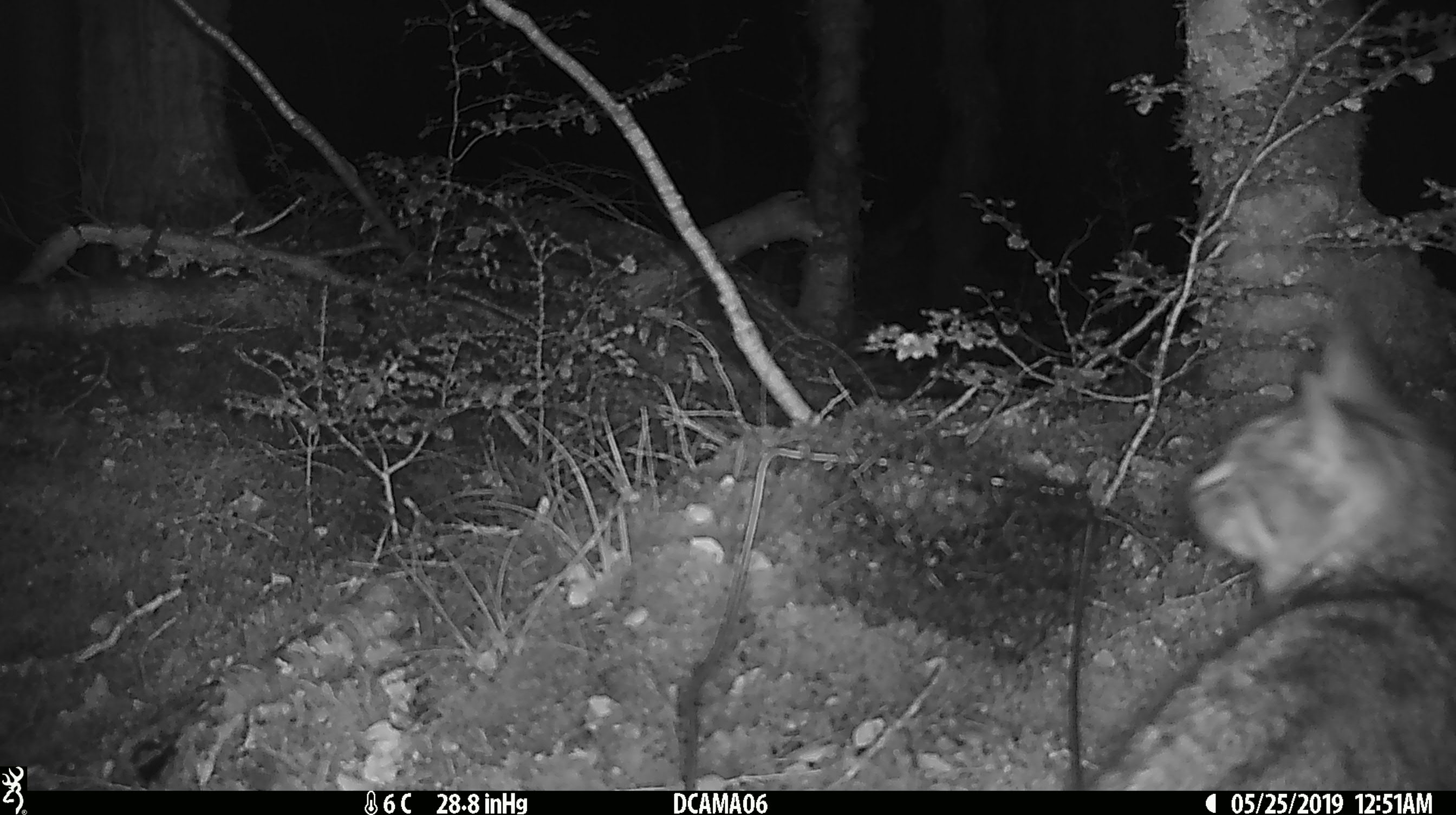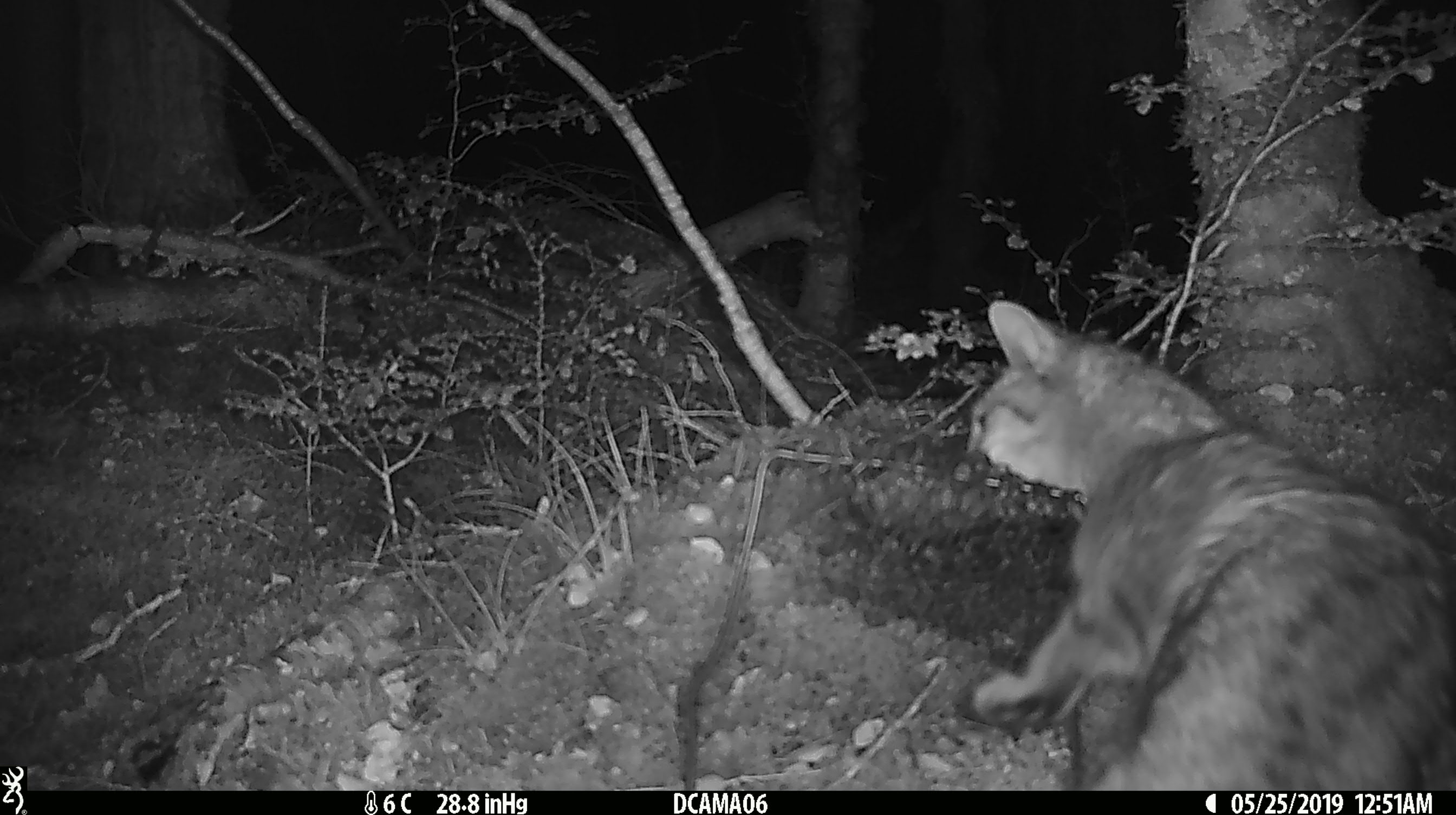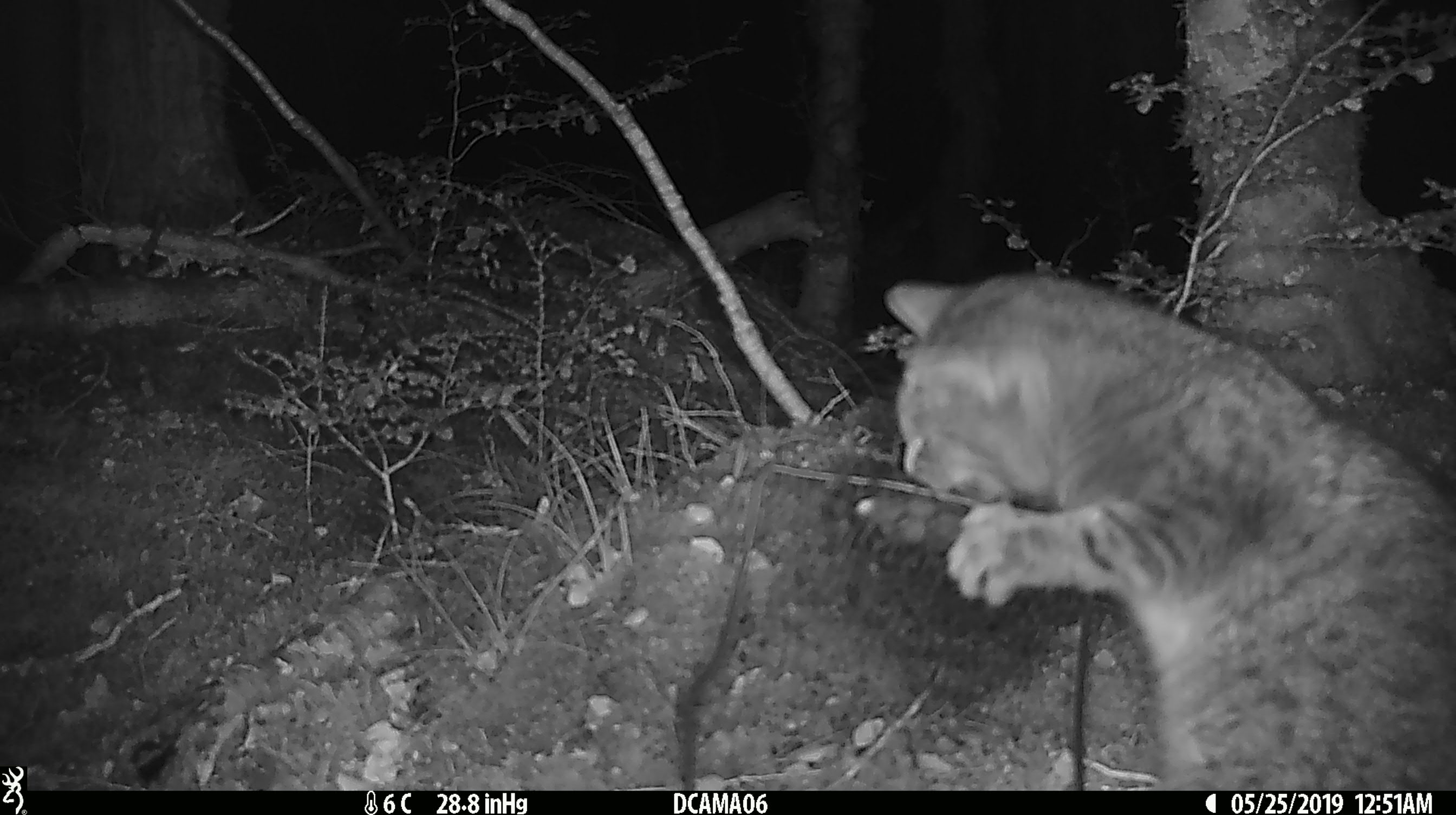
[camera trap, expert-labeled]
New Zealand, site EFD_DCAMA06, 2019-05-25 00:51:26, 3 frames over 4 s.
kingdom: Animalia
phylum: Chordata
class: Mammalia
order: Carnivora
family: Felidae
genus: Felis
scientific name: Felis catus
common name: domestic cat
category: cat